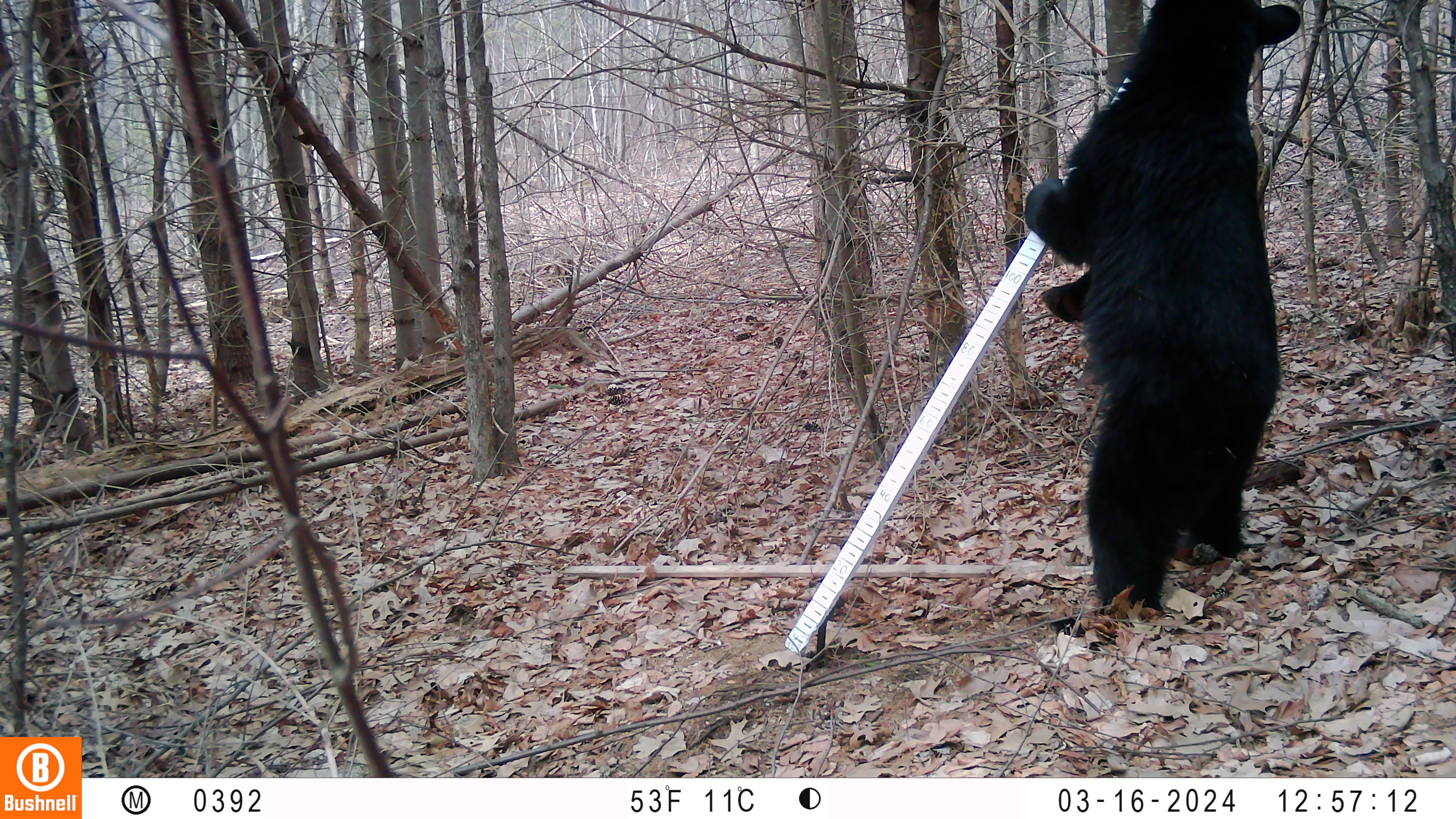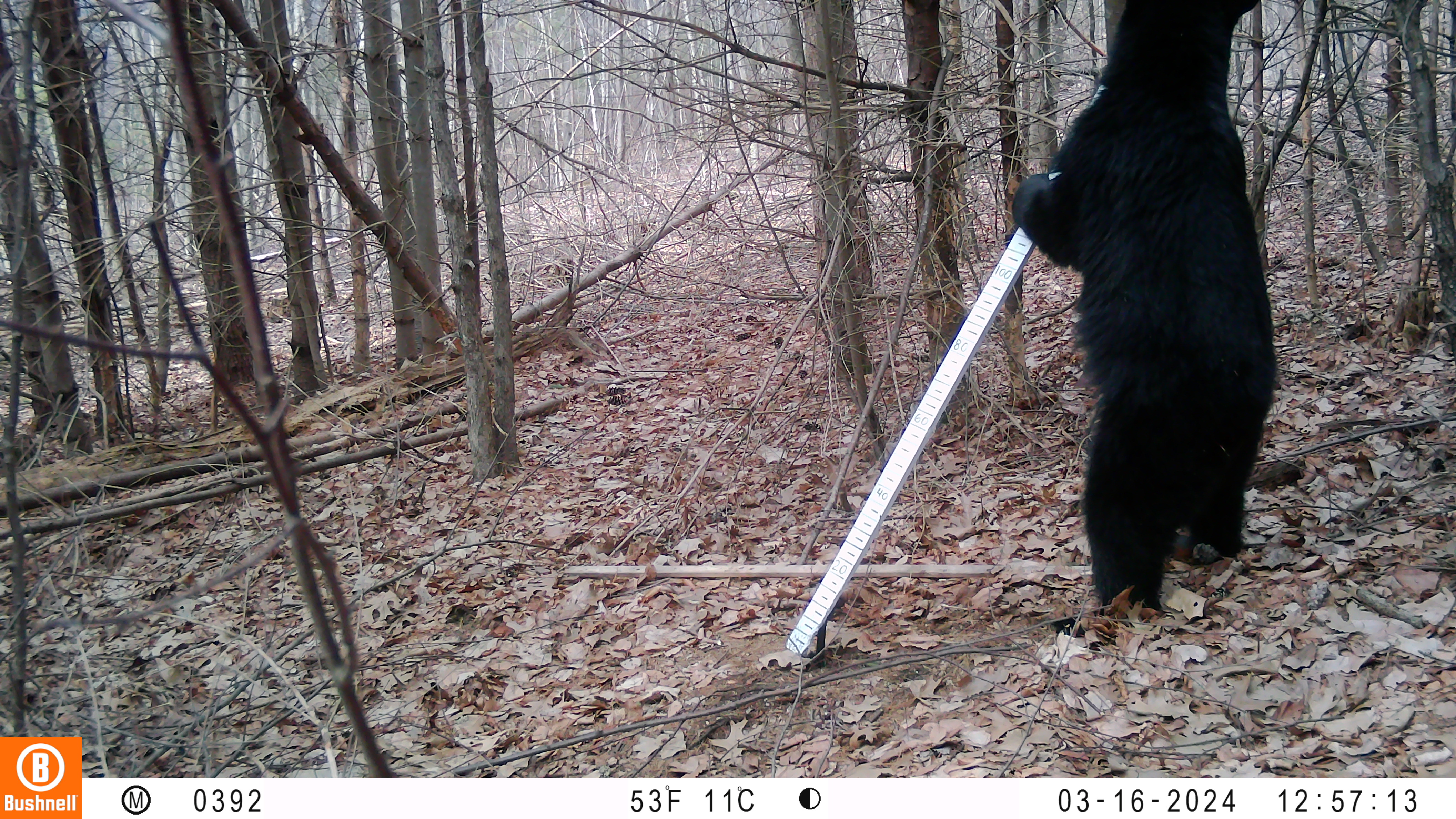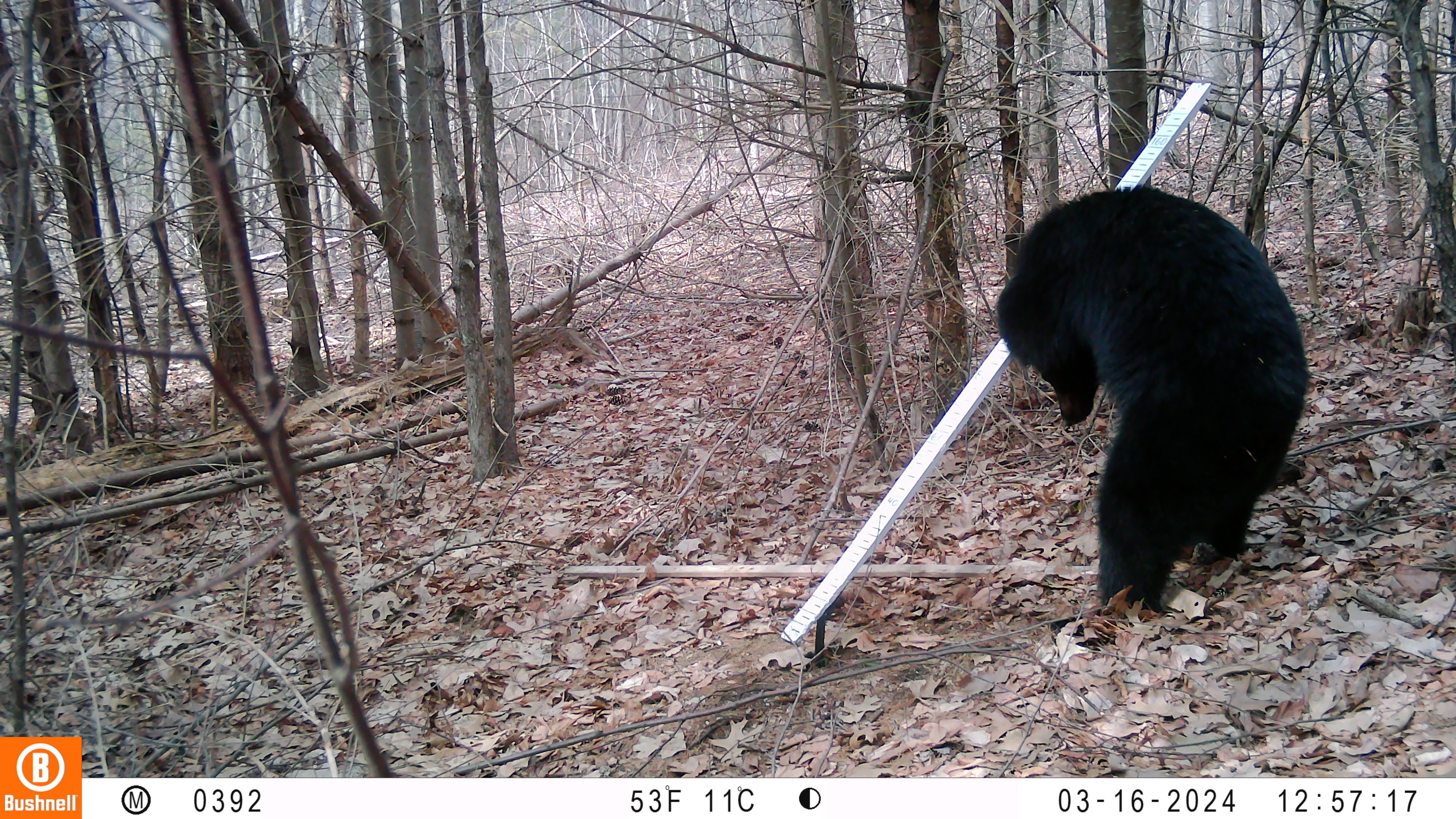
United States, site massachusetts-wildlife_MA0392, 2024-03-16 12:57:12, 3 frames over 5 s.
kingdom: Animalia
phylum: Chordata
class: Mammalia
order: Carnivora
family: Ursidae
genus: Ursus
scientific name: Ursus americanus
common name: black bear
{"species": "black bear (Ursus americanus)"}